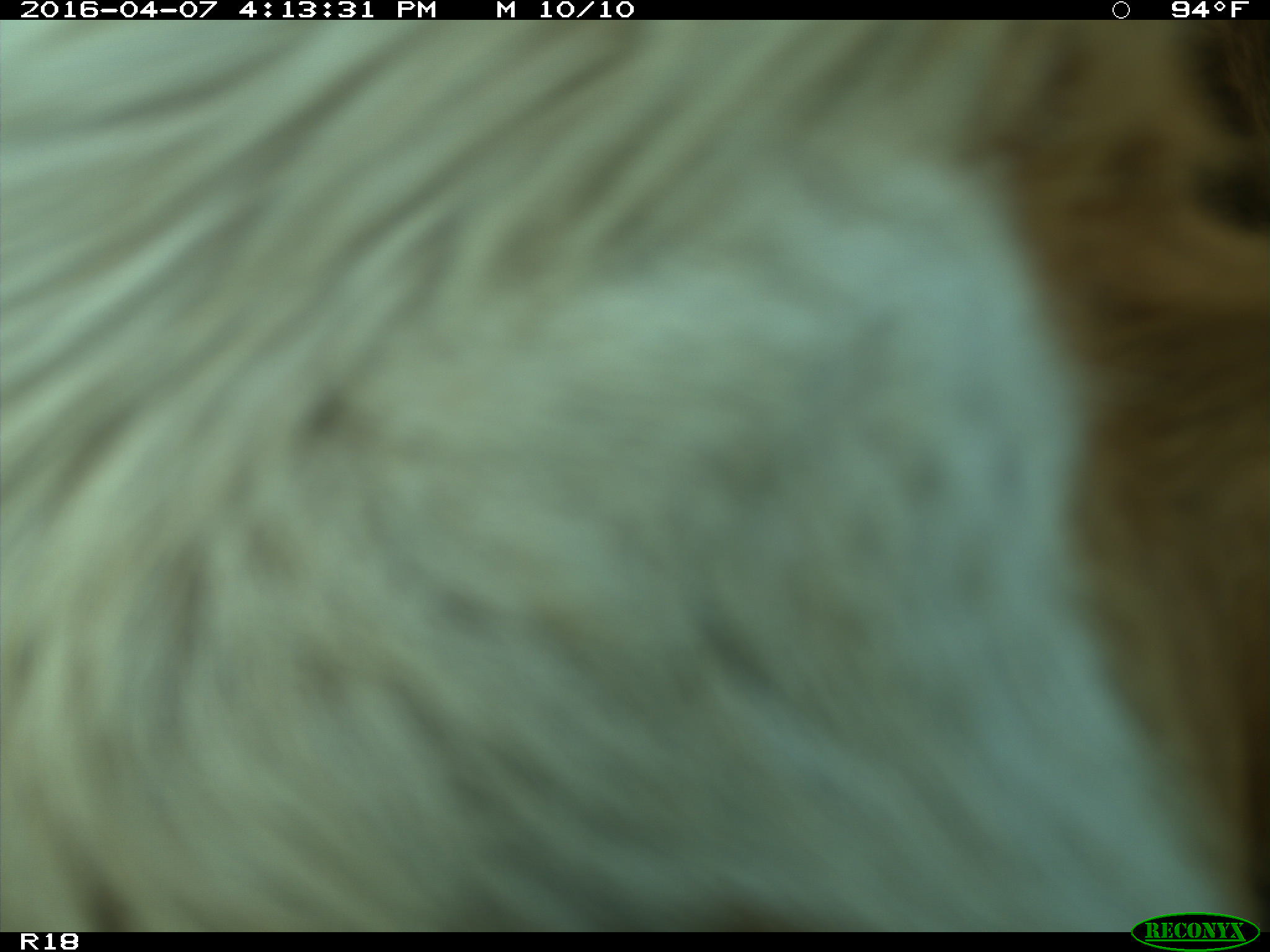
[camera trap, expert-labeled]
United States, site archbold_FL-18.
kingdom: Animalia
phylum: Chordata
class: Mammalia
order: Artiodactyla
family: Bovidae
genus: Bos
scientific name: Bos taurus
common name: domestic cow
Bos taurus (domestic cow).